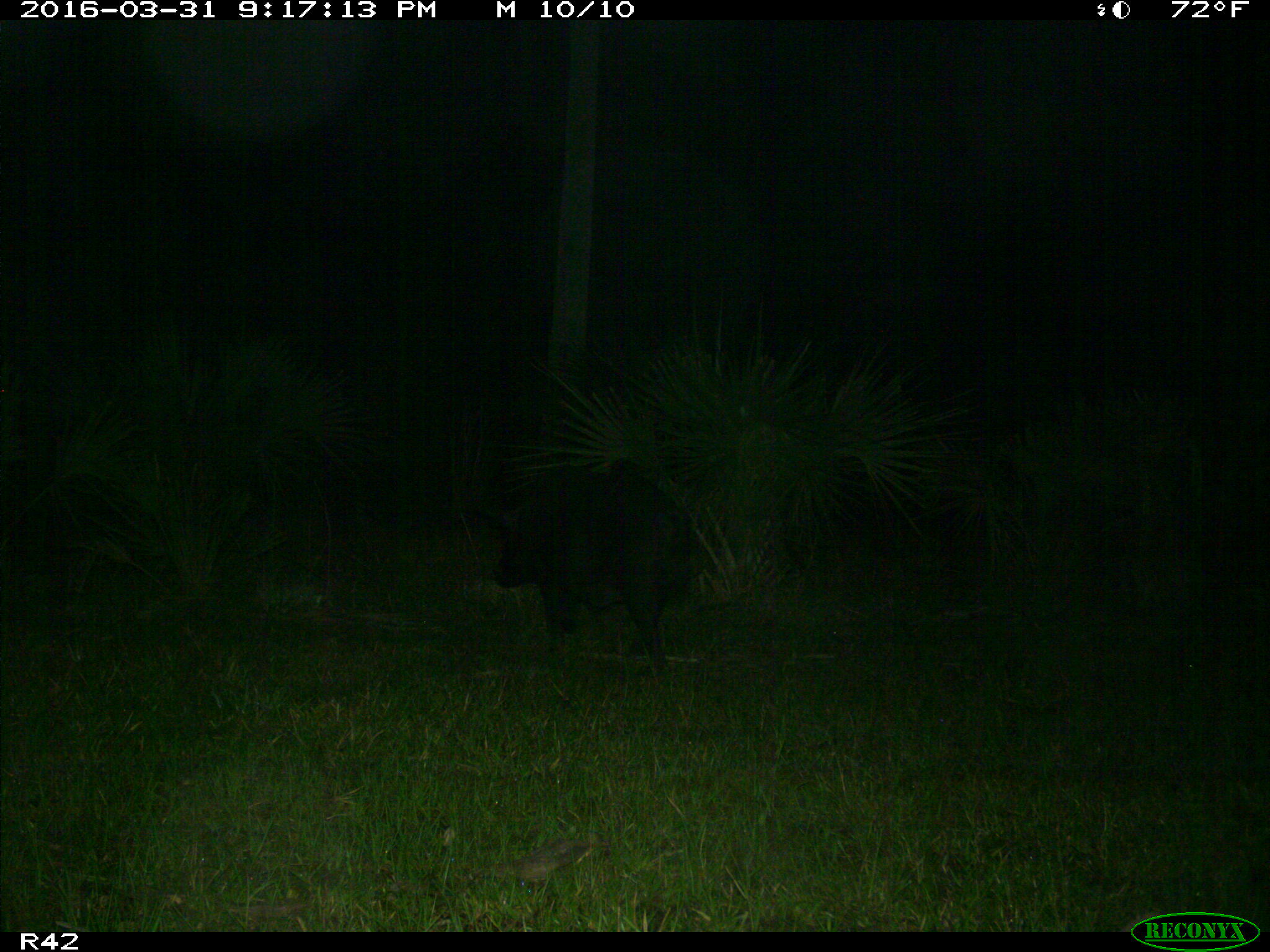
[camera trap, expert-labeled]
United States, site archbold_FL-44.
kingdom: Animalia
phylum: Chordata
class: Mammalia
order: Artiodactyla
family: Suidae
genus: Sus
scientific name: Sus scrofa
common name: wild boar